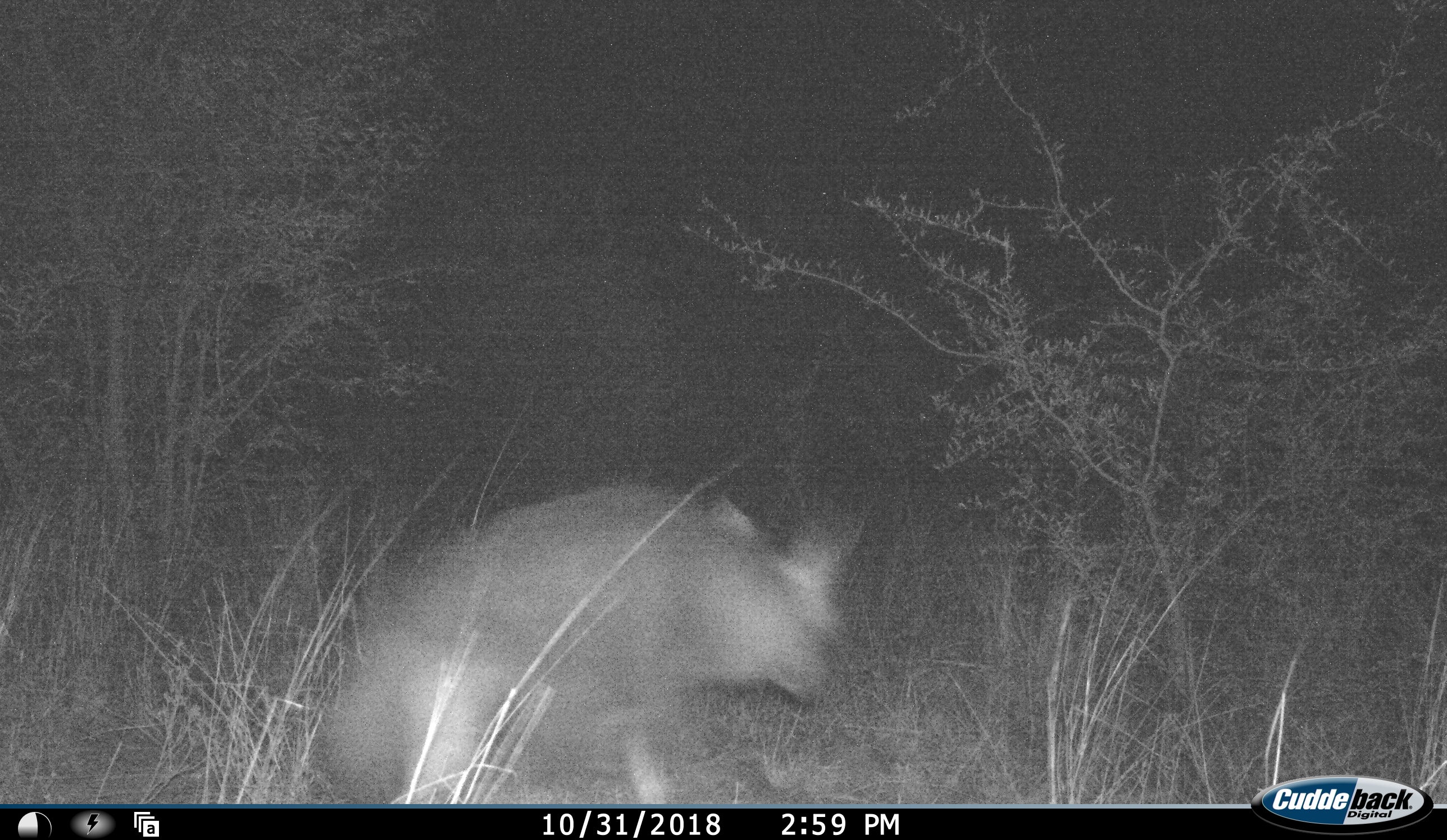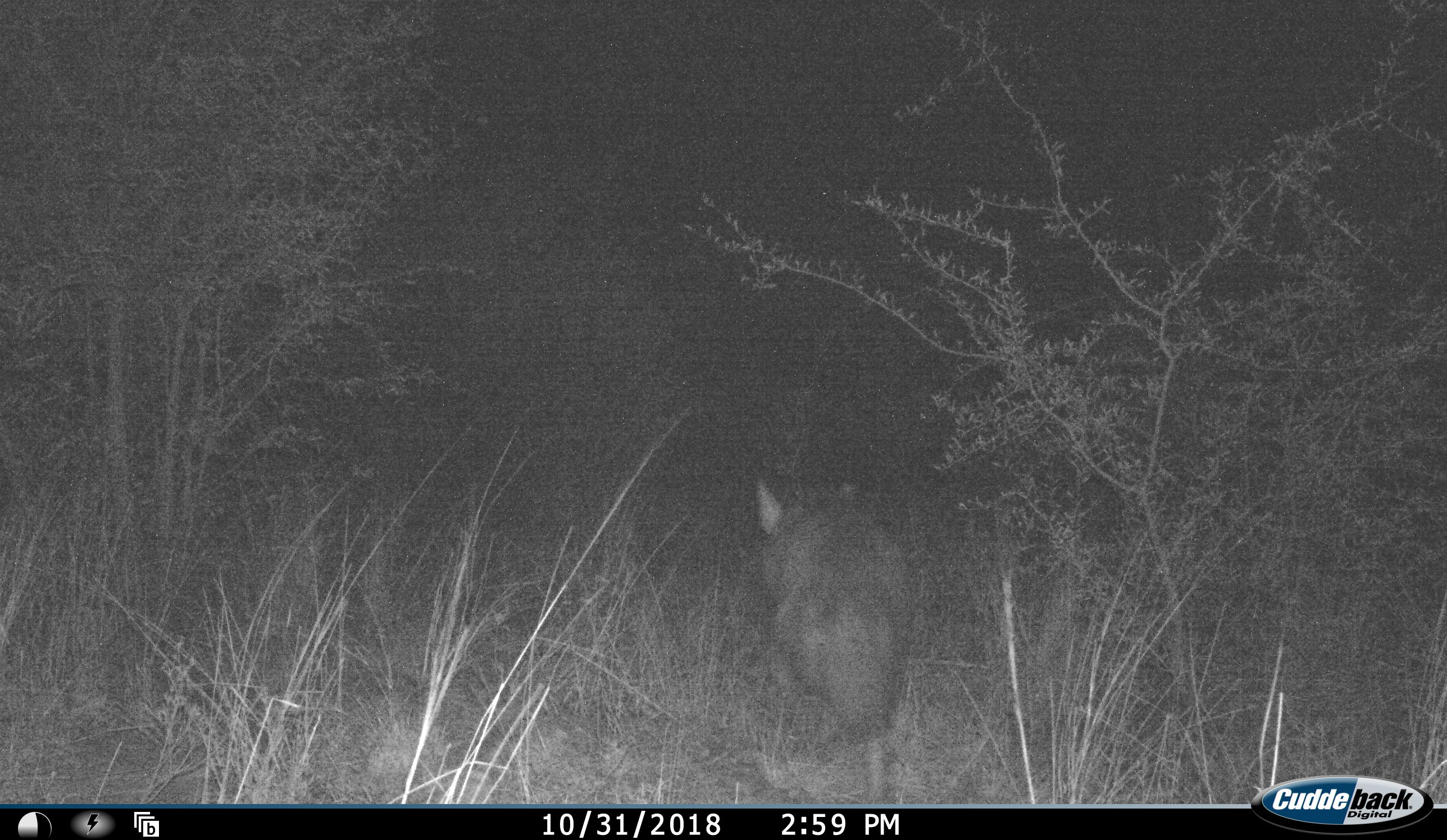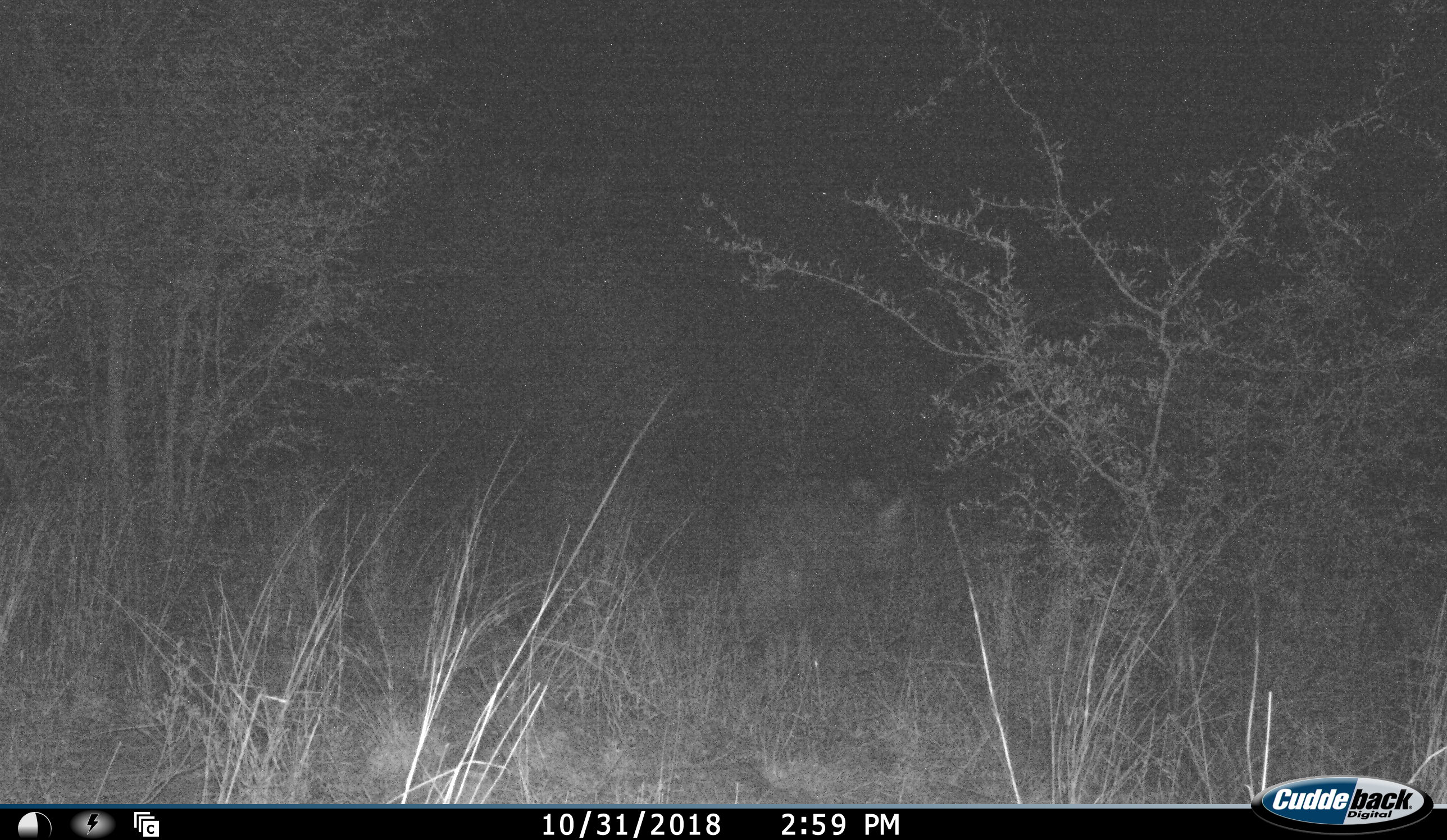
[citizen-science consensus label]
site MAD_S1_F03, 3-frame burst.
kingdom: Animalia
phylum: Chordata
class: Mammalia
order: Carnivora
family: Hyaenidae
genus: Parahyaena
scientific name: Parahyaena brunnea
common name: brown hyena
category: hyenabrown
Hyenabrown (brown hyena) (Parahyaena brunnea), count 1. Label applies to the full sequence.